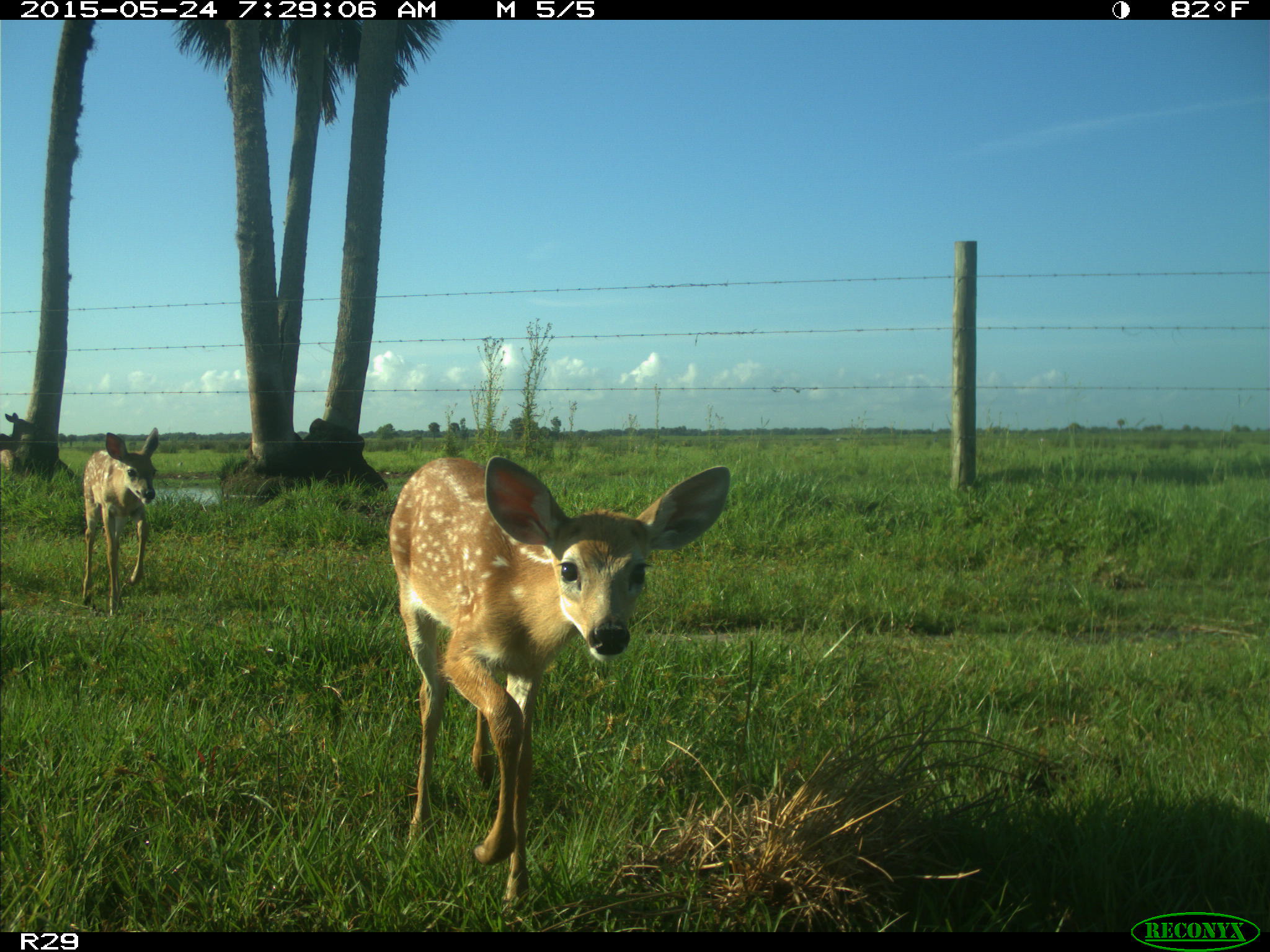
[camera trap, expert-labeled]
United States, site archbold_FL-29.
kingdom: Animalia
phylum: Chordata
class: Mammalia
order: Artiodactyla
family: Cervidae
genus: Odocoileus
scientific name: Odocoileus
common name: deer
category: unidentified deer